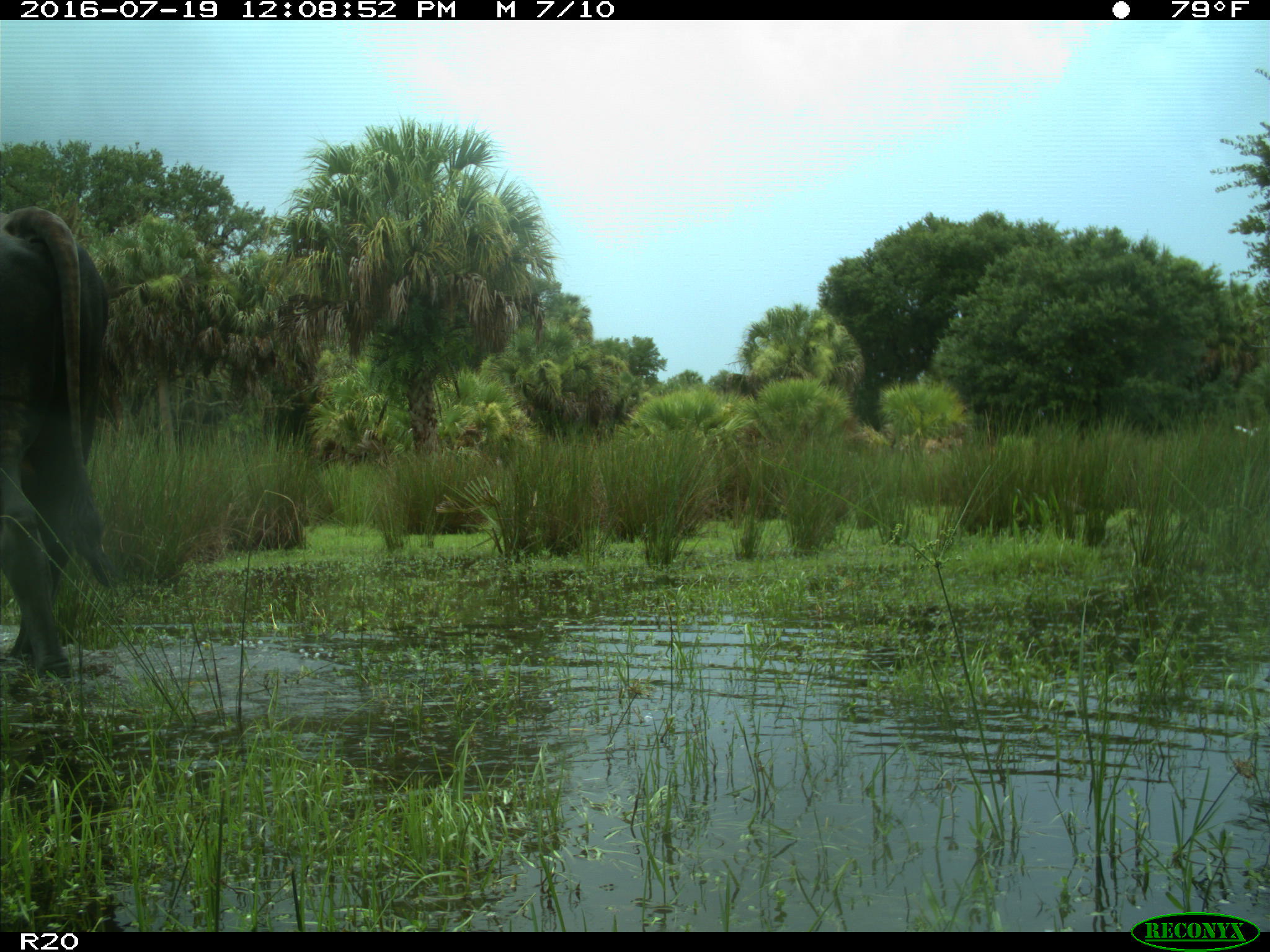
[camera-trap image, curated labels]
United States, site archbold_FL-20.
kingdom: Animalia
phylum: Chordata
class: Mammalia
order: Artiodactyla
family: Bovidae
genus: Bos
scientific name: Bos taurus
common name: domestic cow